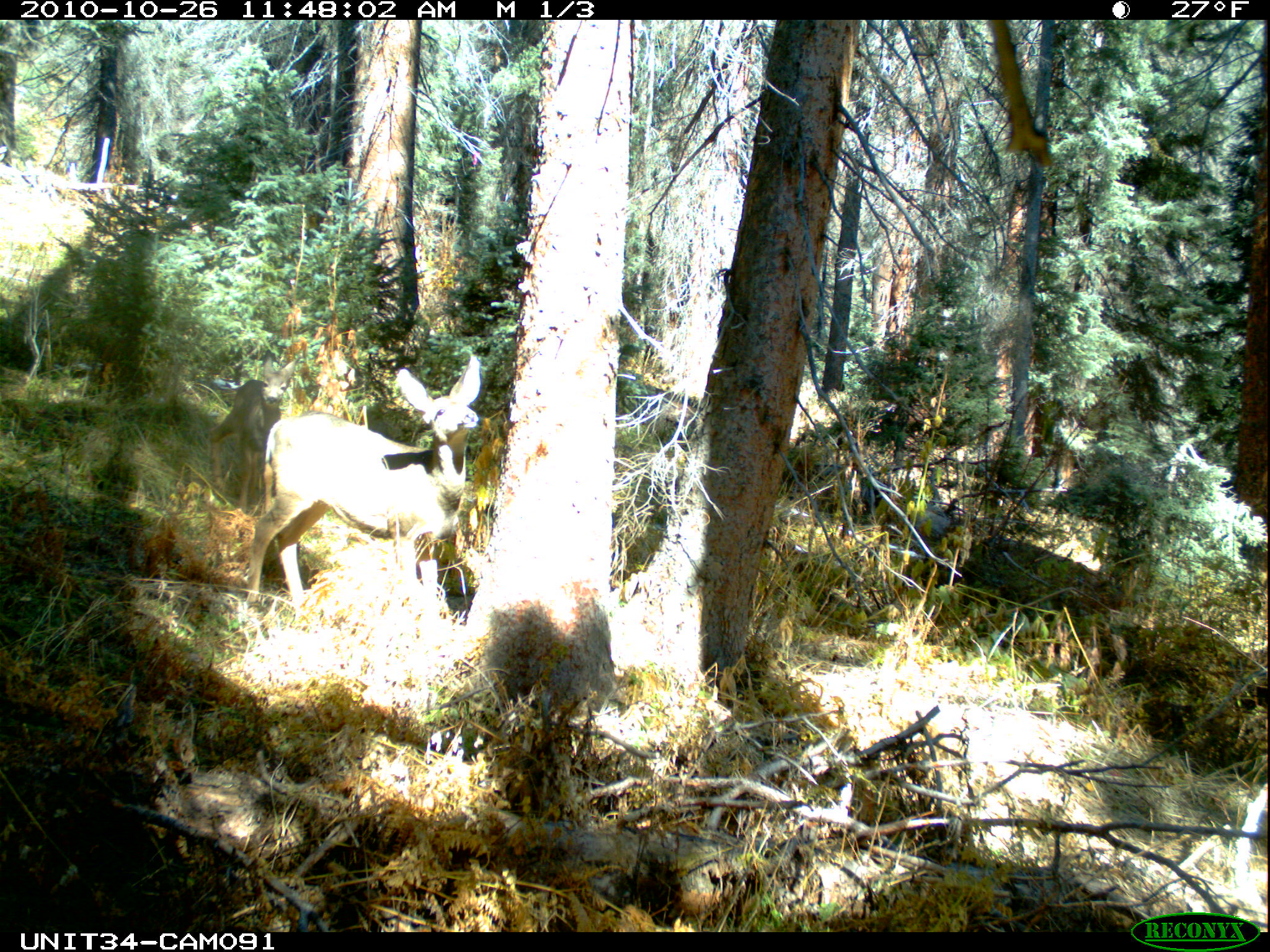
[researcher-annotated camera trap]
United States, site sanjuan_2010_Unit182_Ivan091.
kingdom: Animalia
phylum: Chordata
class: Mammalia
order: Artiodactyla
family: Cervidae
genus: Odocoileus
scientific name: Odocoileus hemionus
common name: mule deer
Odocoileus hemionus (mule deer).